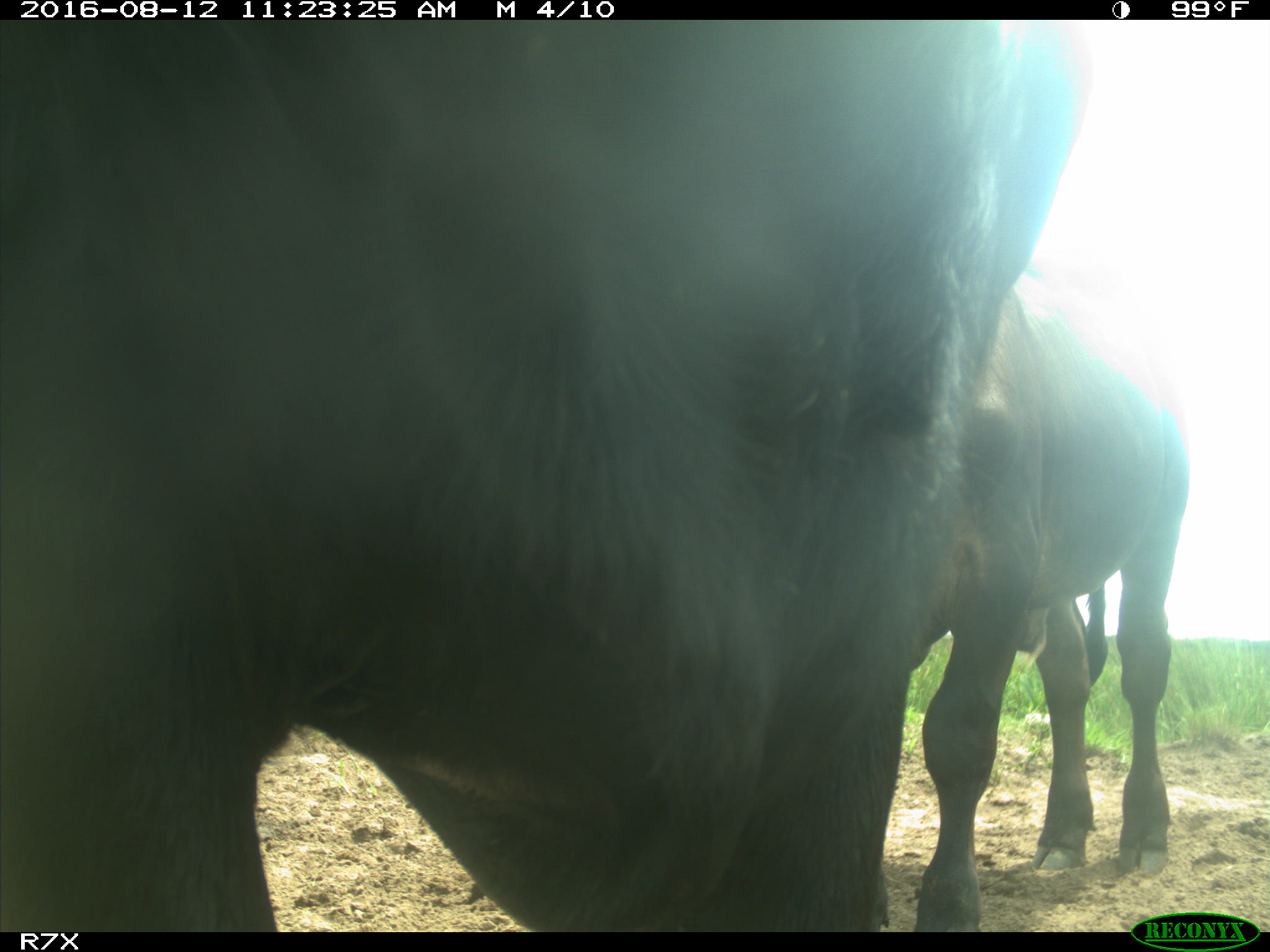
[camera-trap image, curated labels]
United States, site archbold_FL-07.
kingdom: Animalia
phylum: Chordata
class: Mammalia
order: Artiodactyla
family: Bovidae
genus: Bos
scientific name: Bos taurus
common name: domestic cow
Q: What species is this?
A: Bos taurus (domestic cow).